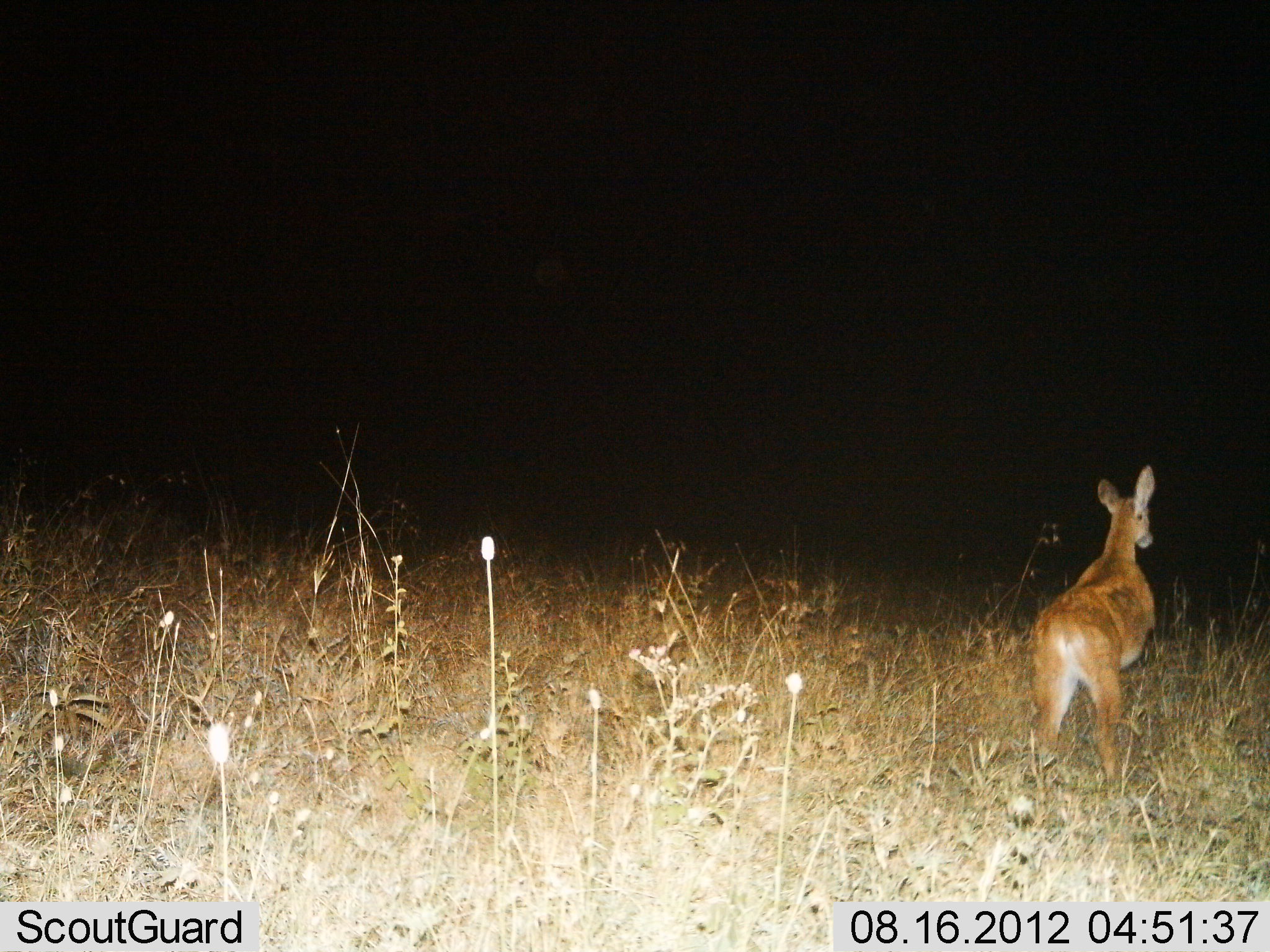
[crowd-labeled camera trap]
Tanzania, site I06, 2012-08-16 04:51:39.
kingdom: Animalia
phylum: Chordata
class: Mammalia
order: Artiodactyla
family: Bovidae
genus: Redunca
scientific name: Redunca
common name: reedbuck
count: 1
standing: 30%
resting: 0%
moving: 70%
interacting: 0%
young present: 0%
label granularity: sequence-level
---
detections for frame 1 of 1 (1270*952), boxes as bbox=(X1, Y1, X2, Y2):
animal: bbox=(1020, 464, 1173, 798)